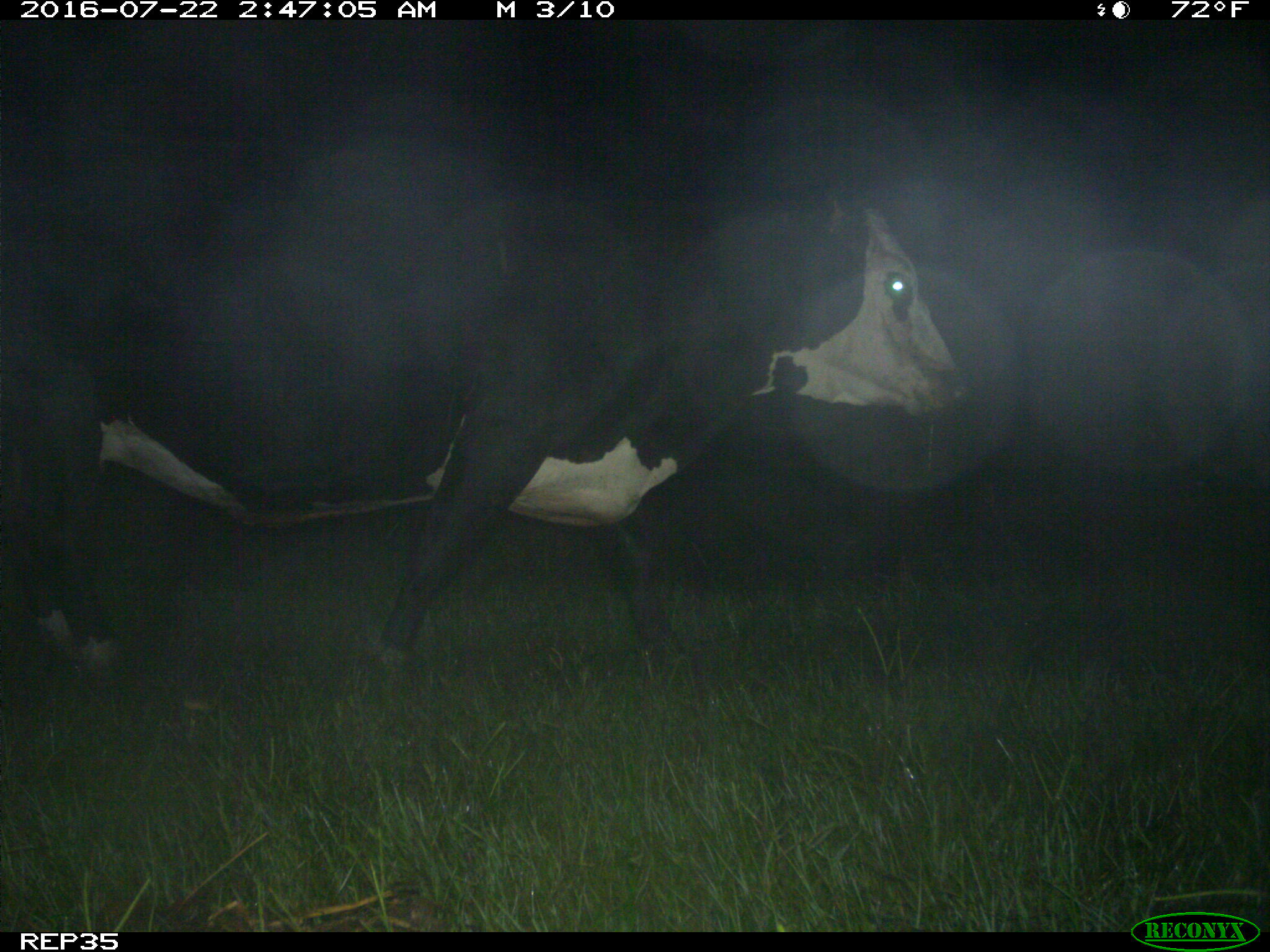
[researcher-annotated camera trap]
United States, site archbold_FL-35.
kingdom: Animalia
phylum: Chordata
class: Mammalia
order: Artiodactyla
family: Bovidae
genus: Bos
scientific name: Bos taurus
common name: domestic cow